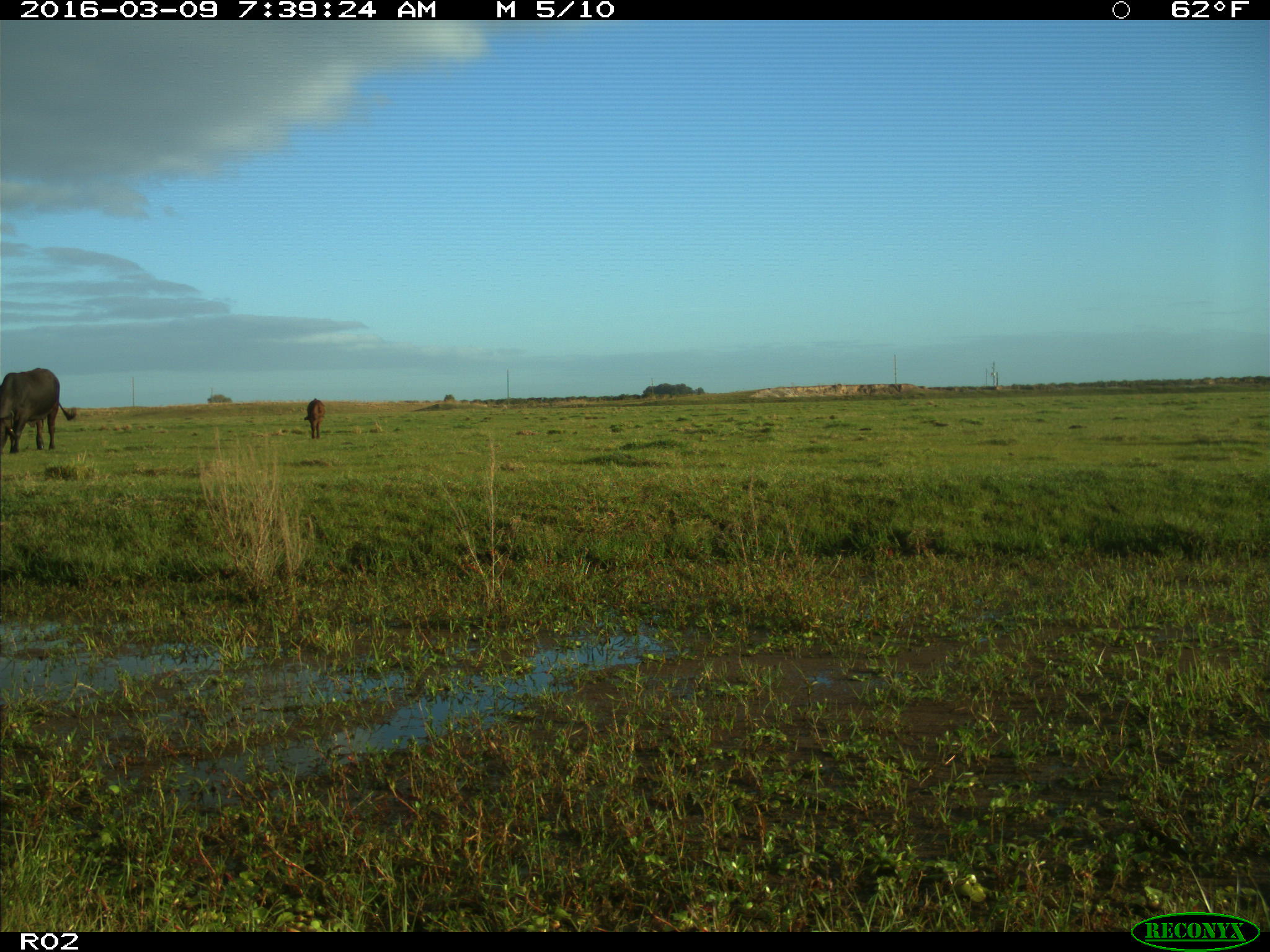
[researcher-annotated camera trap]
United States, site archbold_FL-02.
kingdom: Animalia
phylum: Chordata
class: Mammalia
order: Artiodactyla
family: Bovidae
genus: Bos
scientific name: Bos taurus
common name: domestic cow